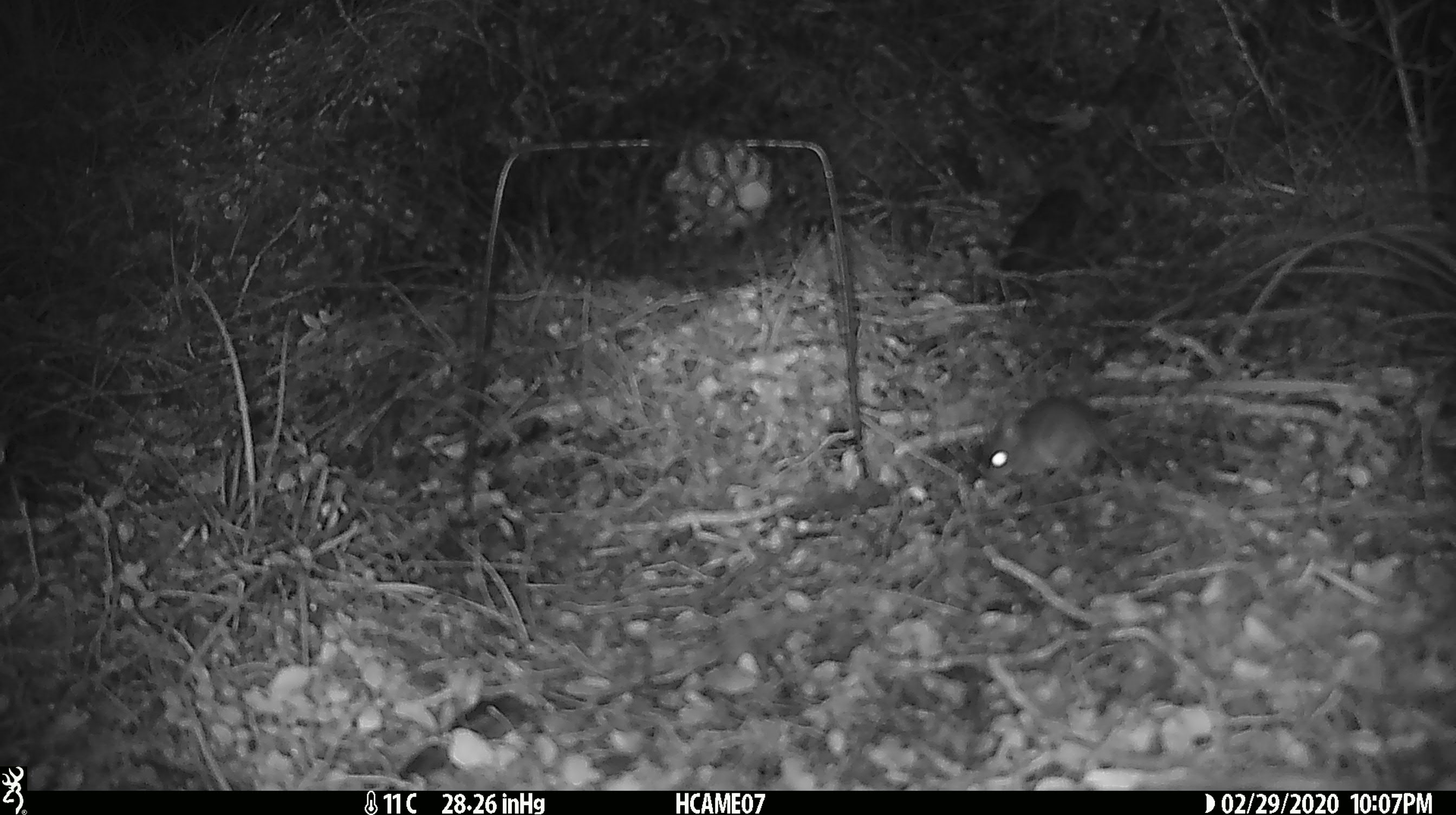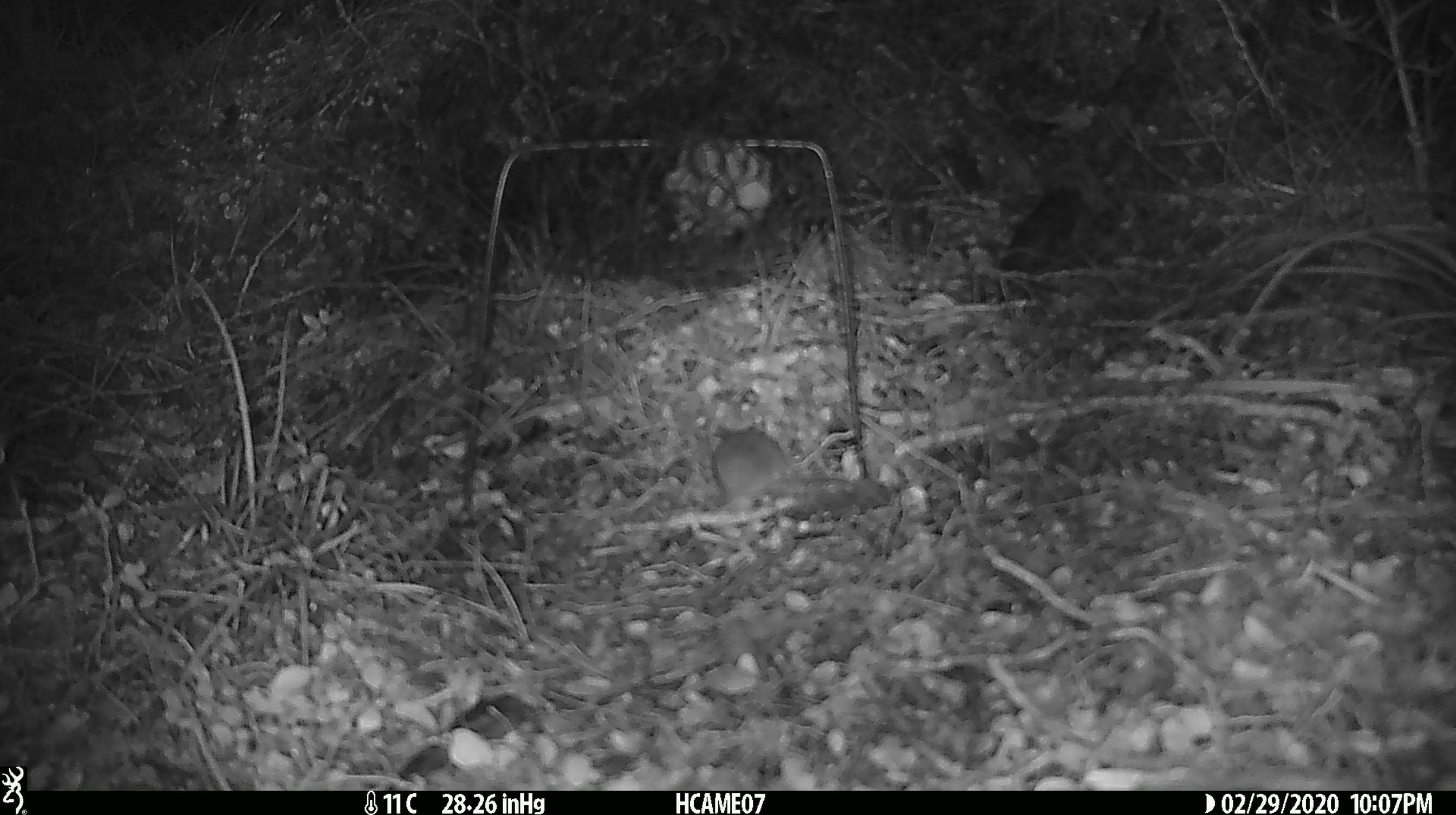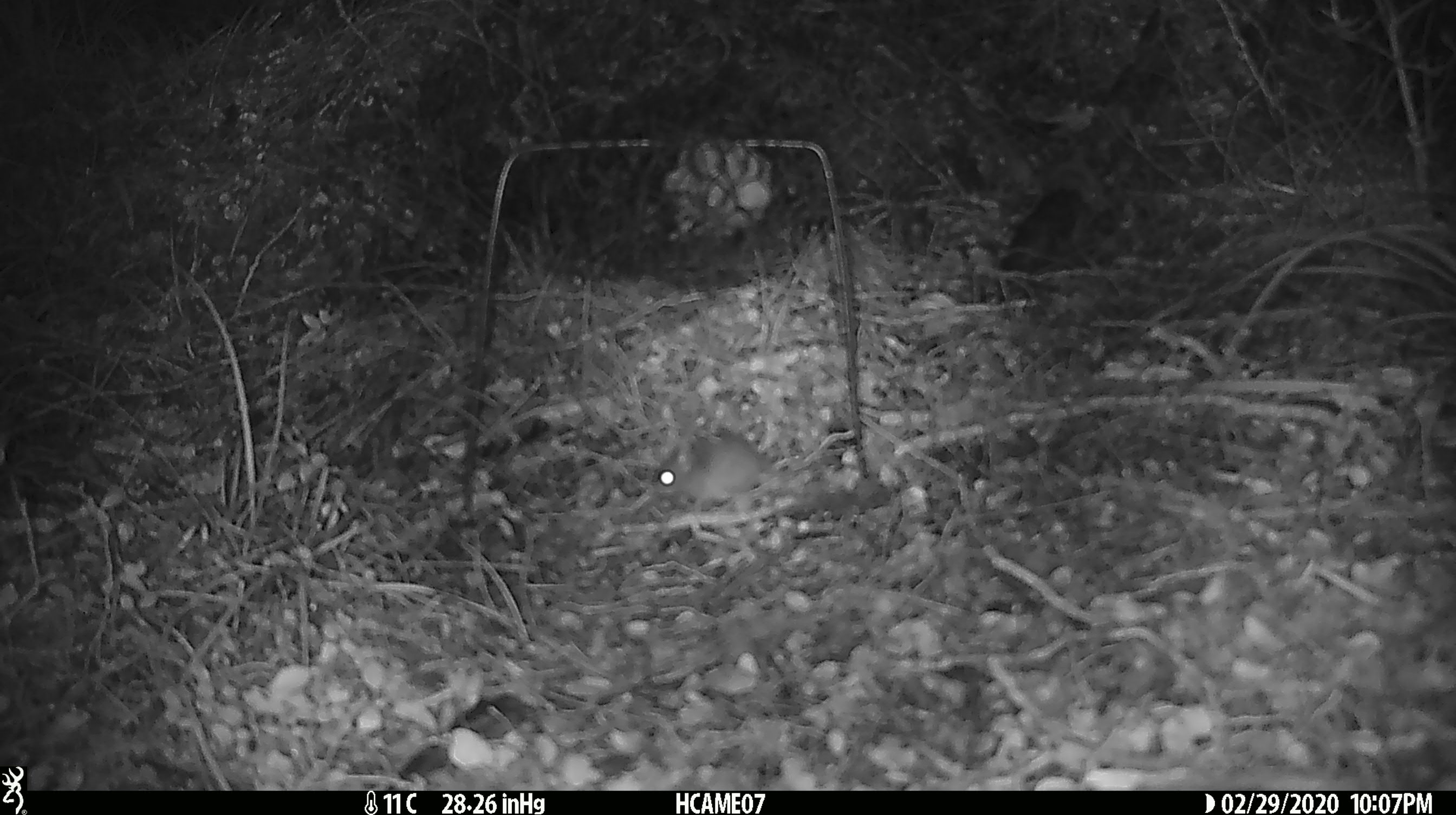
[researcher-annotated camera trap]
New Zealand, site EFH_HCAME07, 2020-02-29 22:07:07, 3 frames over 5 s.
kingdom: Animalia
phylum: Chordata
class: Mammalia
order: Rodentia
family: Muridae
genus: Mus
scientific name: Mus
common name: mouse